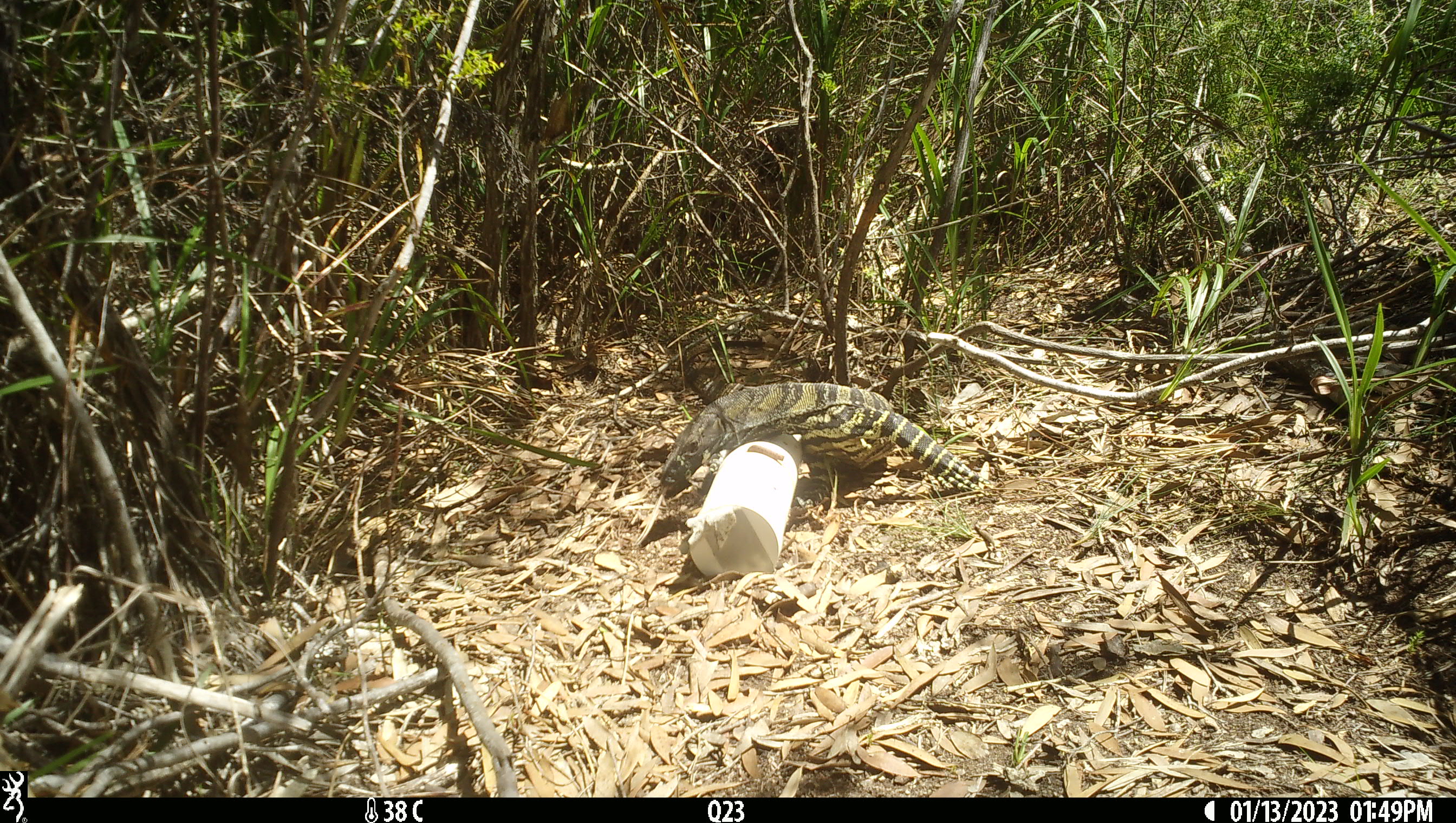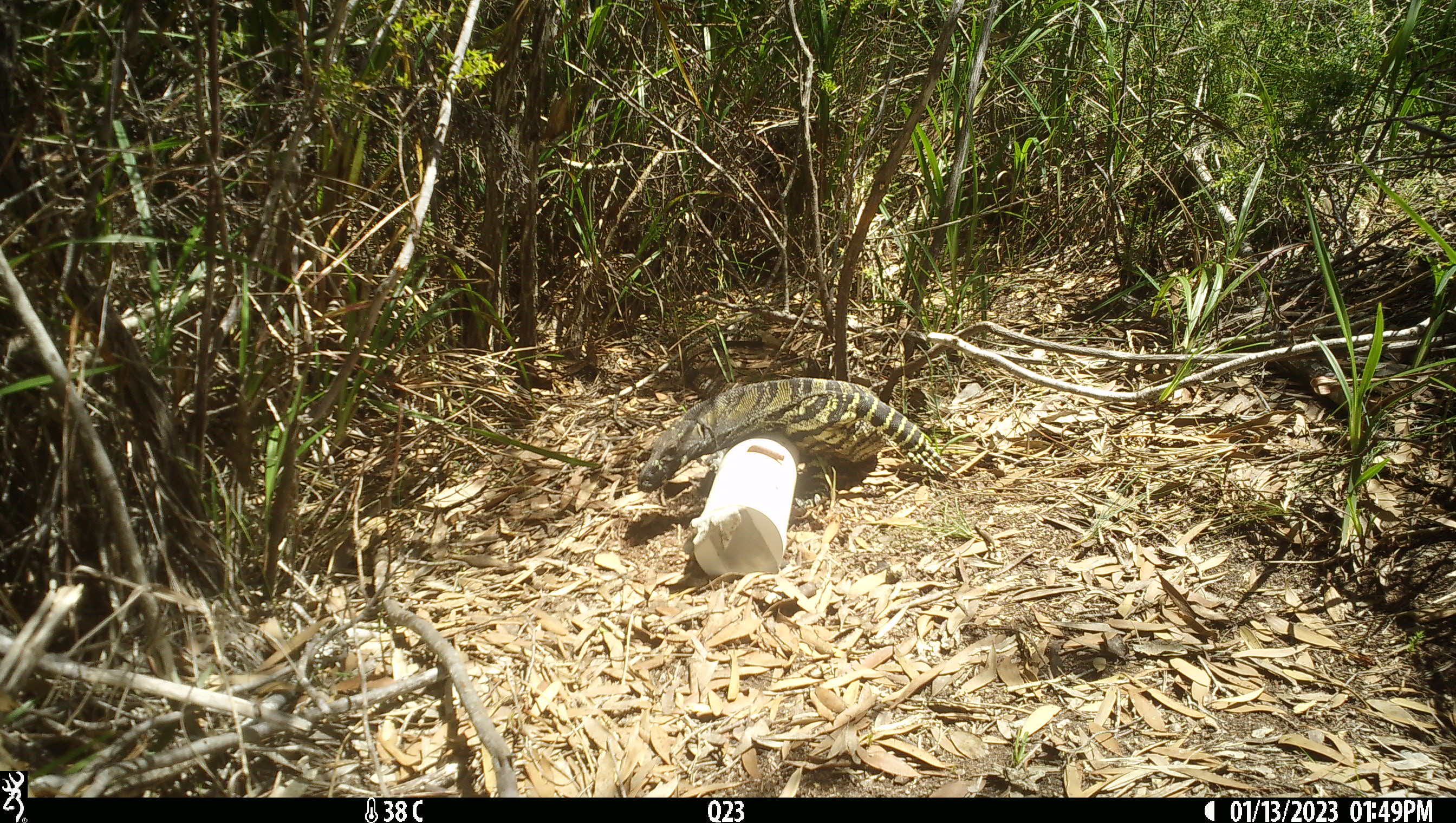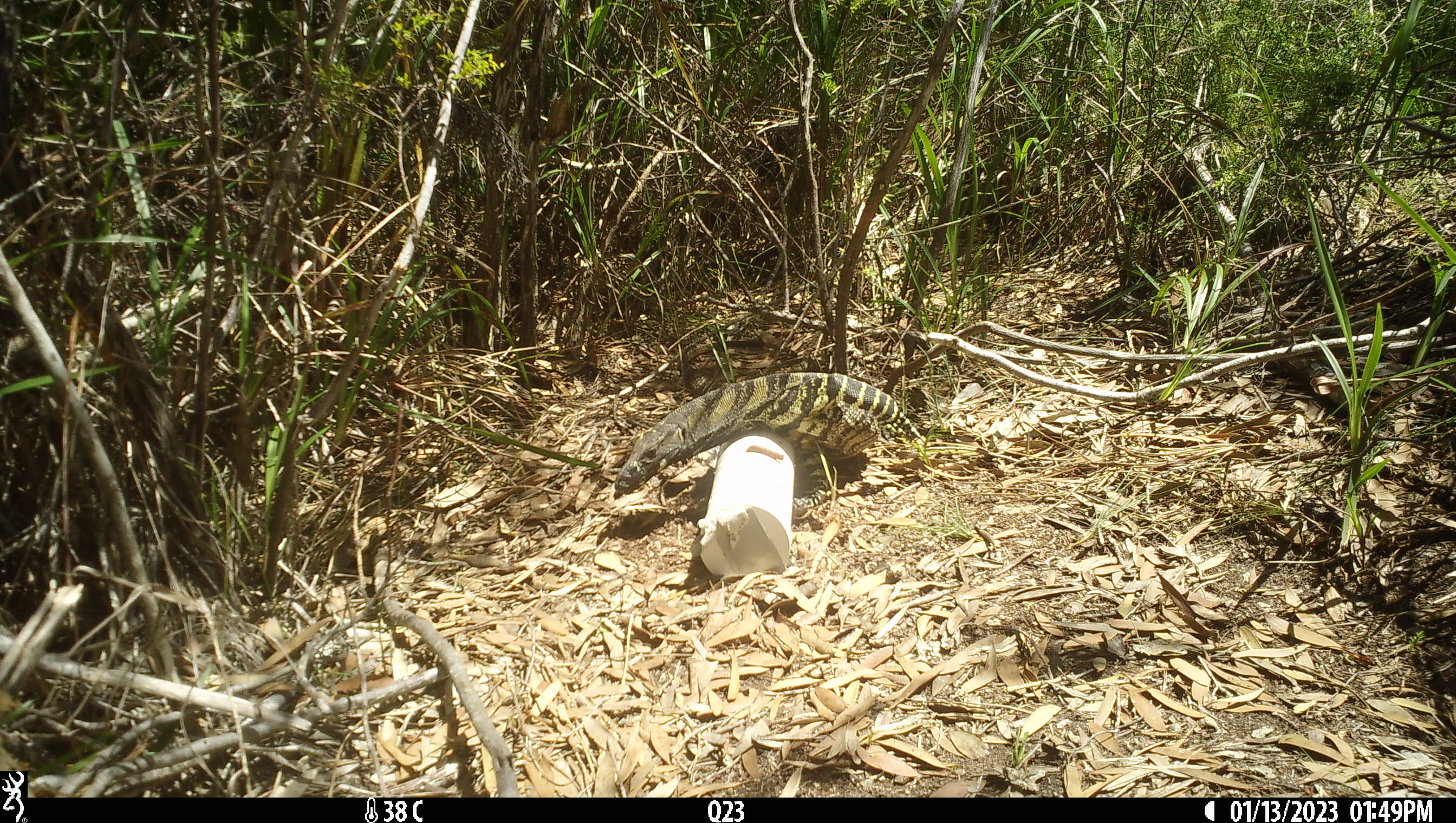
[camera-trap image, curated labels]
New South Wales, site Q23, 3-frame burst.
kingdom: Animalia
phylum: Chordata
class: Reptilia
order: Squamata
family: Varanidae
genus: Varanus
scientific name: Varanus varius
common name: lace monitor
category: goanna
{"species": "goanna (lace monitor) (Varanus varius)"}